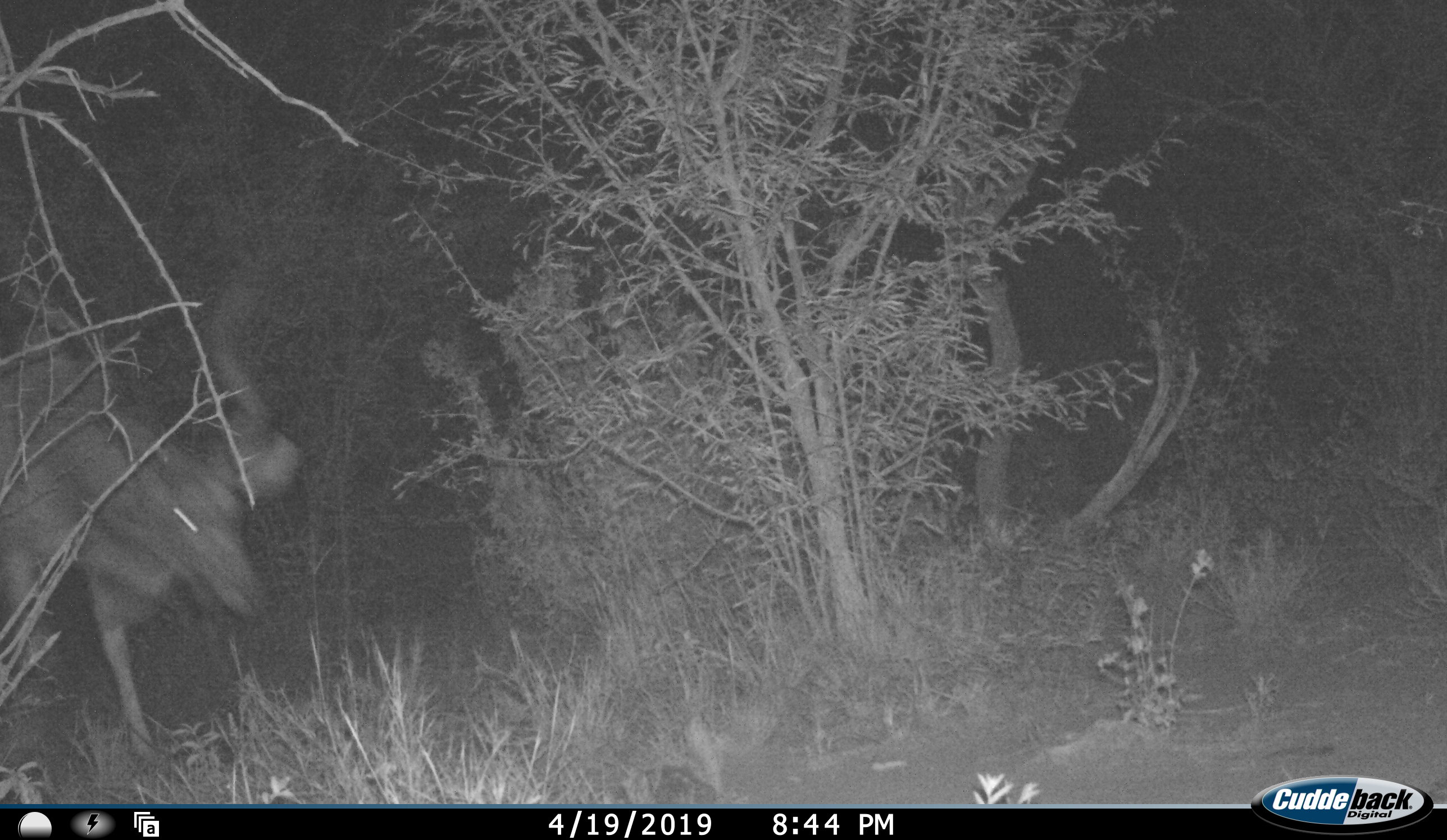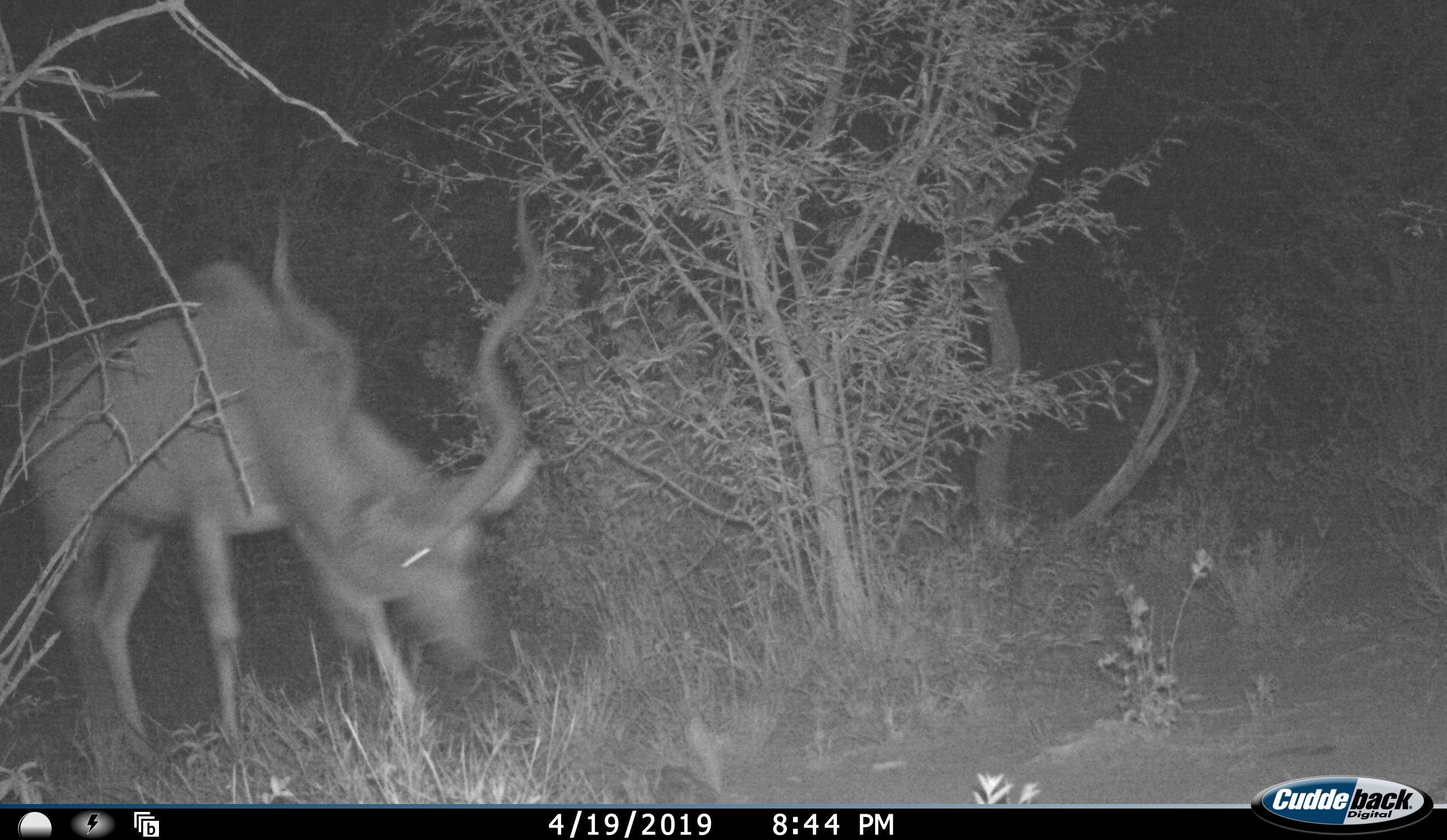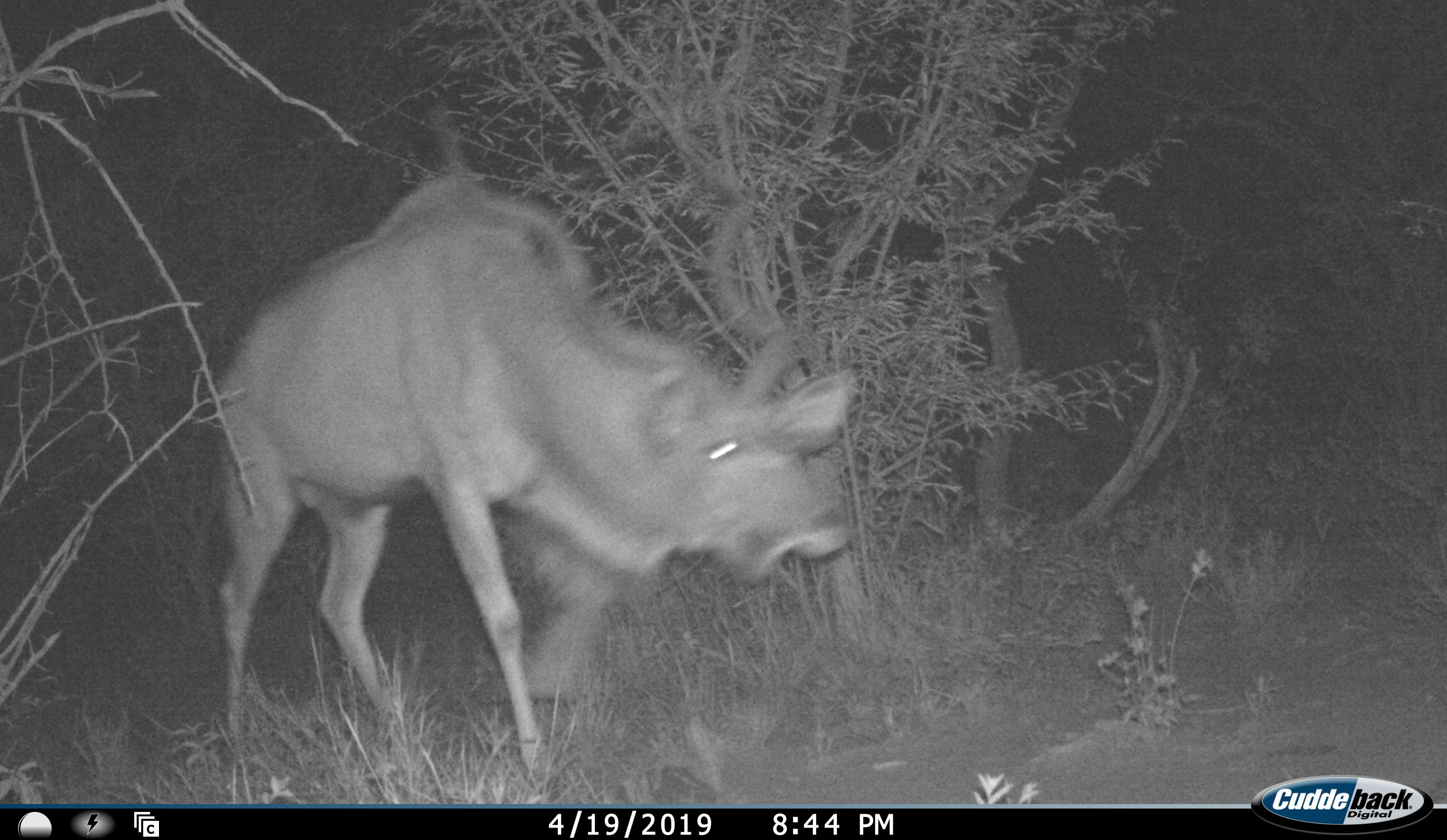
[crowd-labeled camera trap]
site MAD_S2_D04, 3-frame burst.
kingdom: Animalia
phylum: Chordata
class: Mammalia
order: Artiodactyla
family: Bovidae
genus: Tragelaphus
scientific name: Tragelaphus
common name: kudu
Kudu (Tragelaphus), count 1. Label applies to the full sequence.